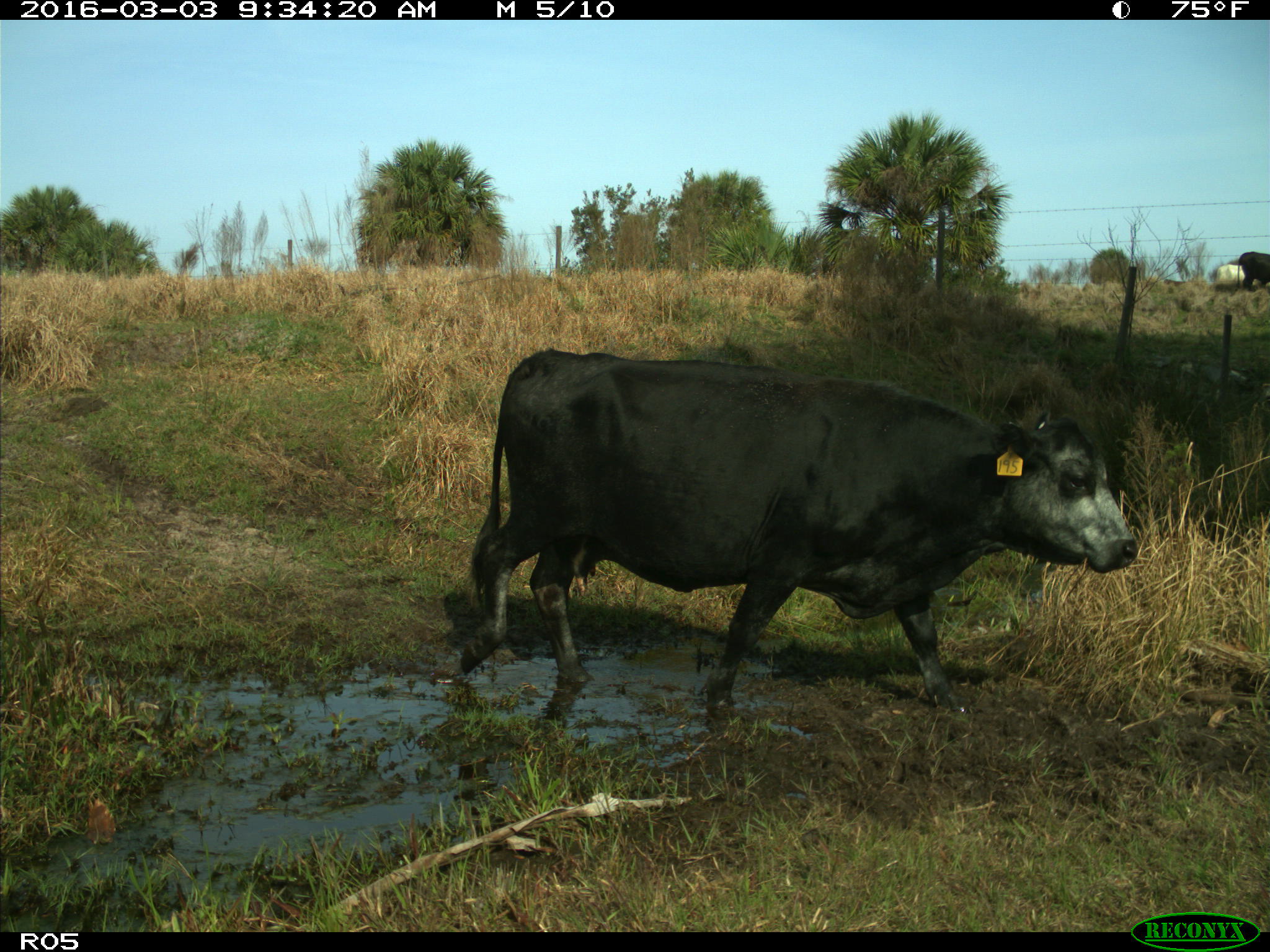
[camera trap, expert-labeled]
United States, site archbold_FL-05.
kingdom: Animalia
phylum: Chordata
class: Mammalia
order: Artiodactyla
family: Bovidae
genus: Bos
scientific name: Bos taurus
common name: domestic cow